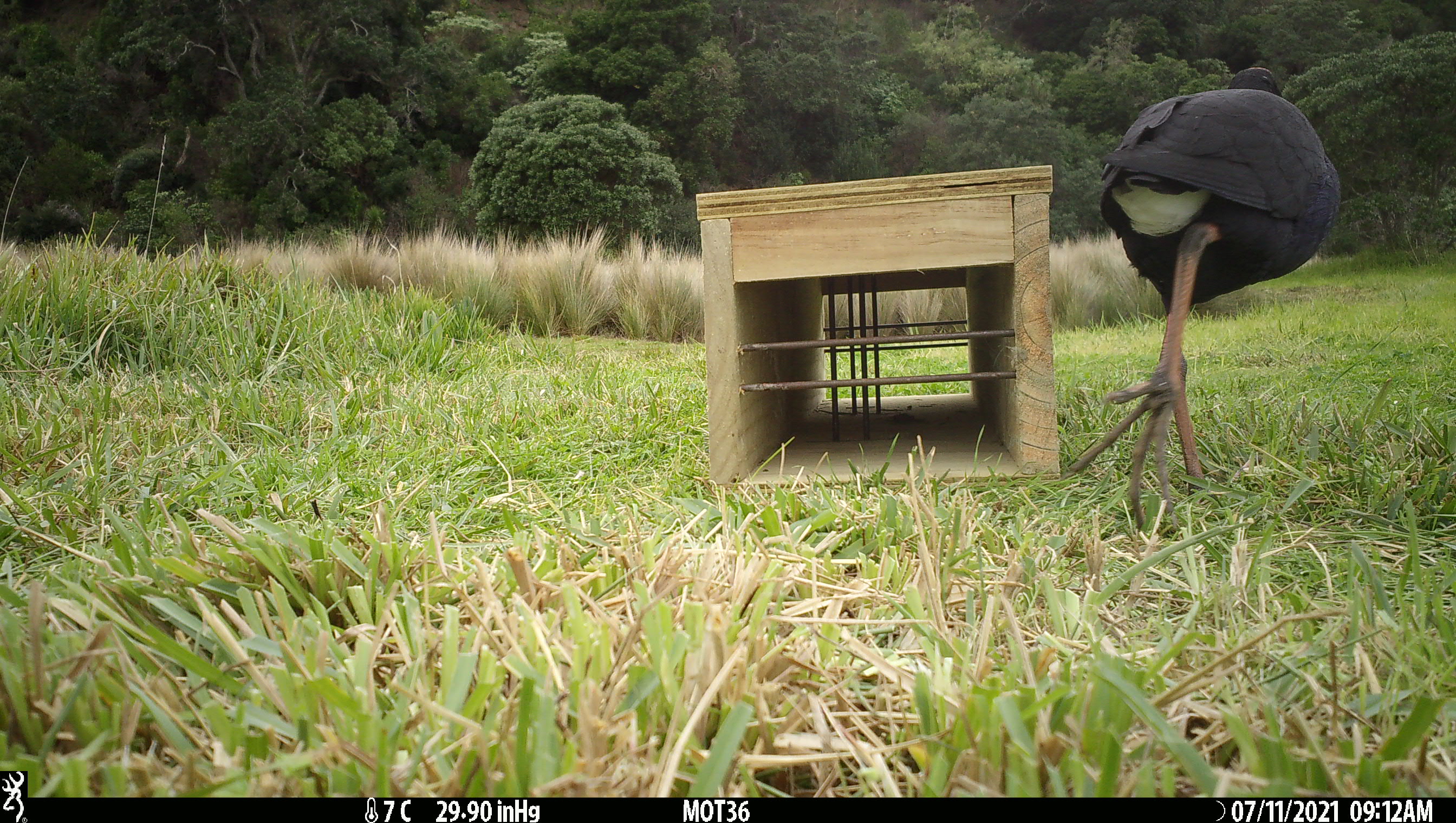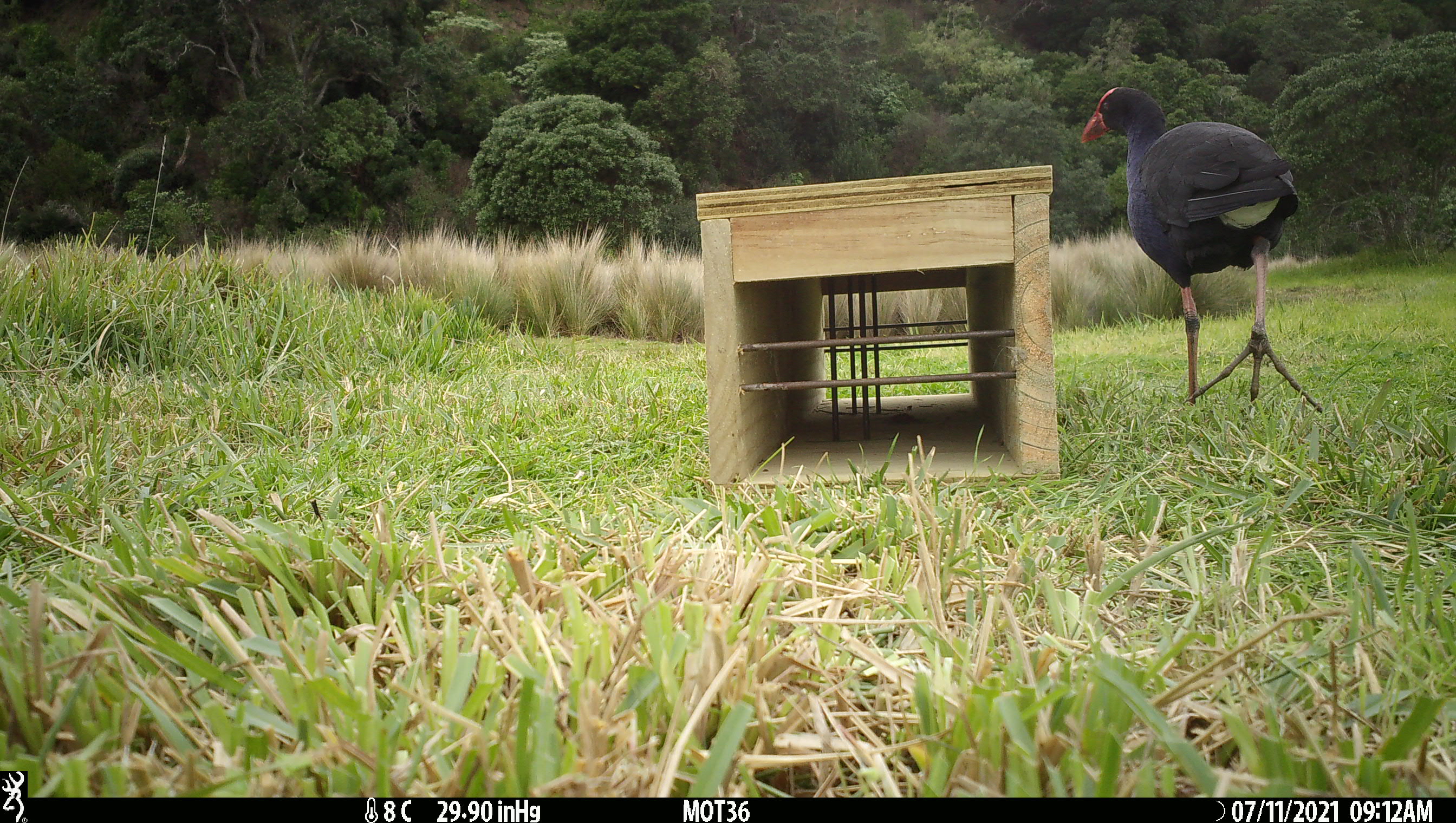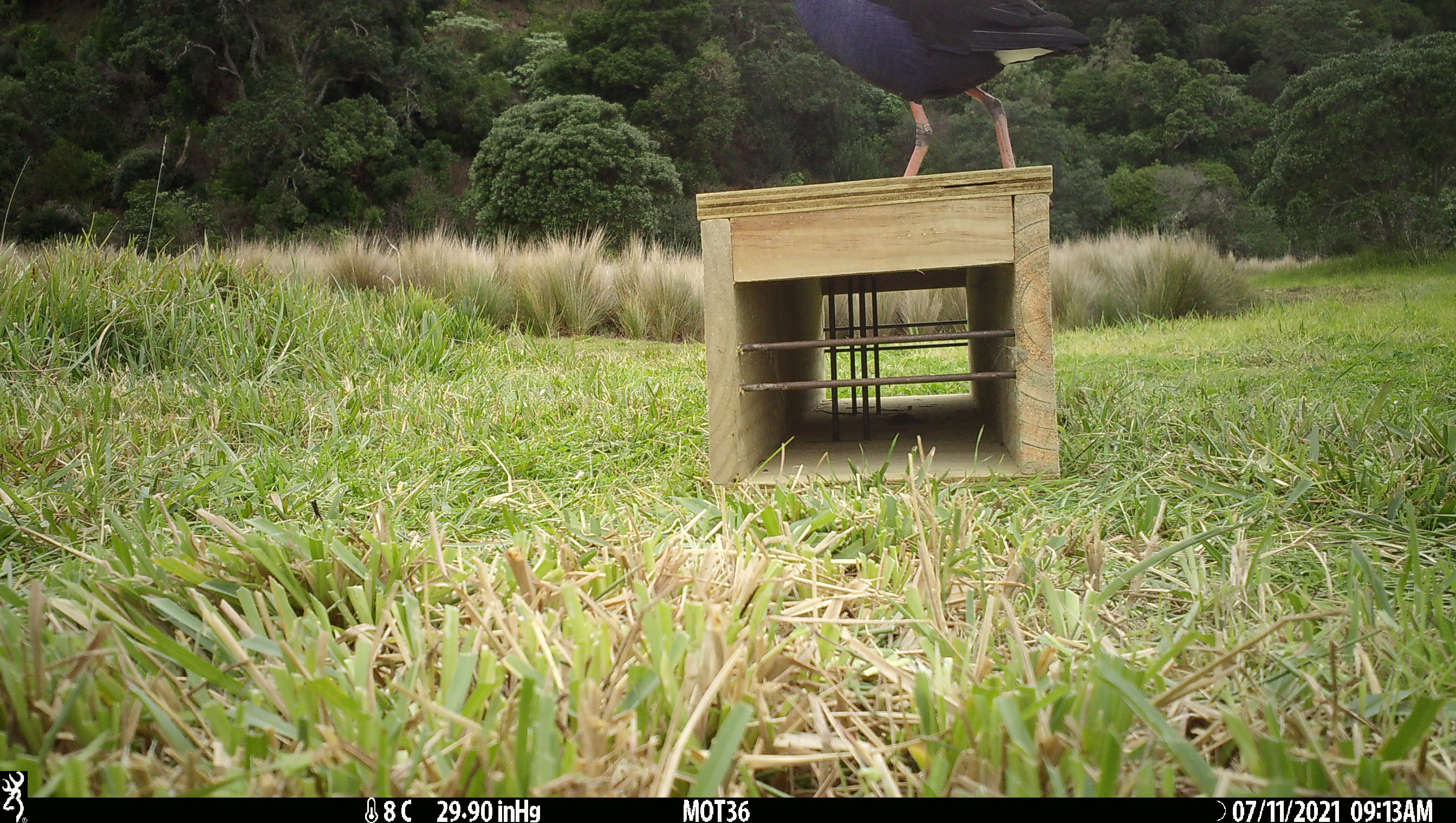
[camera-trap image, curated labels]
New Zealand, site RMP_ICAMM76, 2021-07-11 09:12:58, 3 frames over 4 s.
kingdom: Animalia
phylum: Chordata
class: Aves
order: Gruiformes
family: Rallidae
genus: Porphyrio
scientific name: Porphyrio melanotus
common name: australasian swamphen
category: pukeko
Pukeko (australasian swamphen) (Porphyrio melanotus).